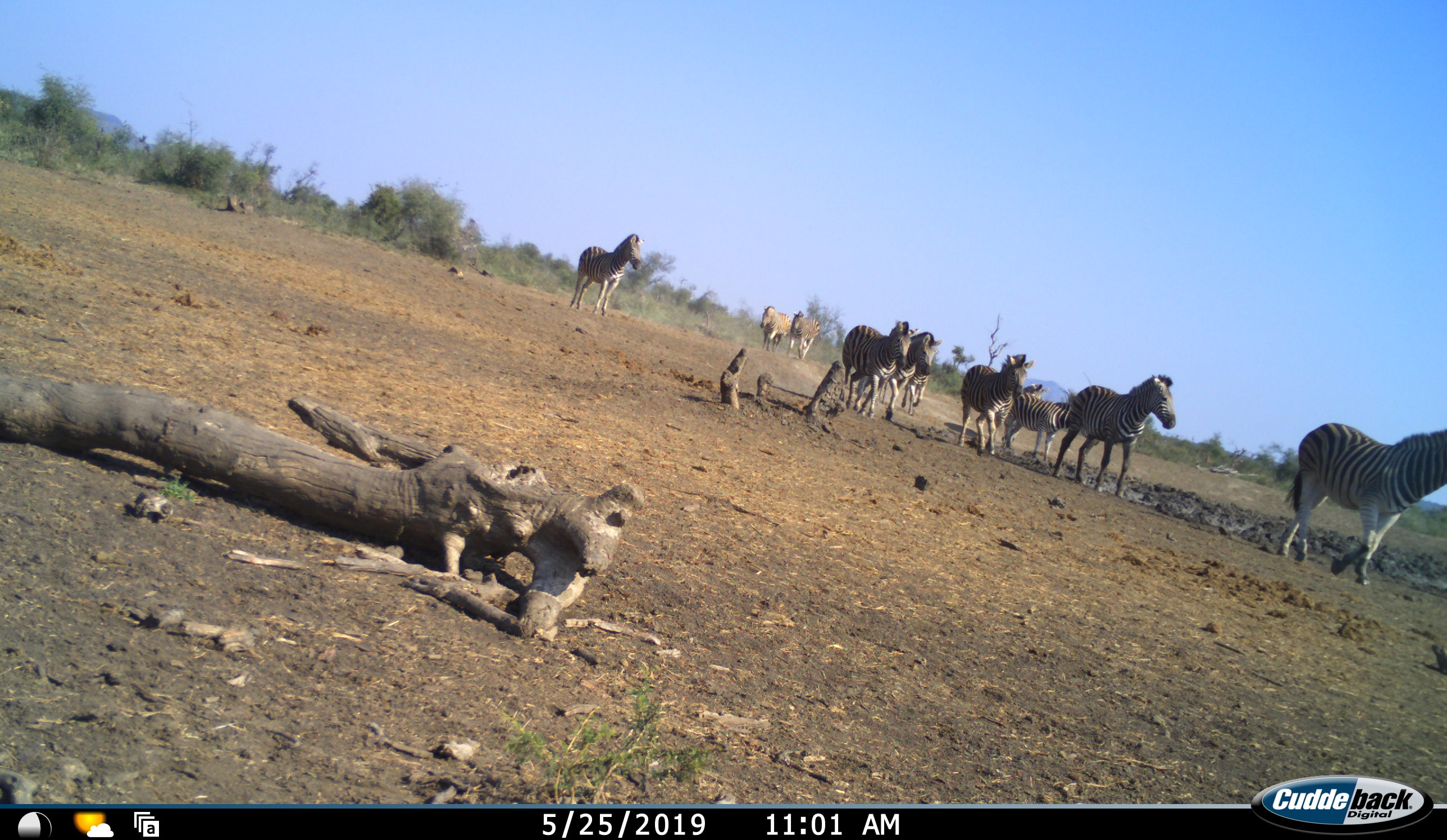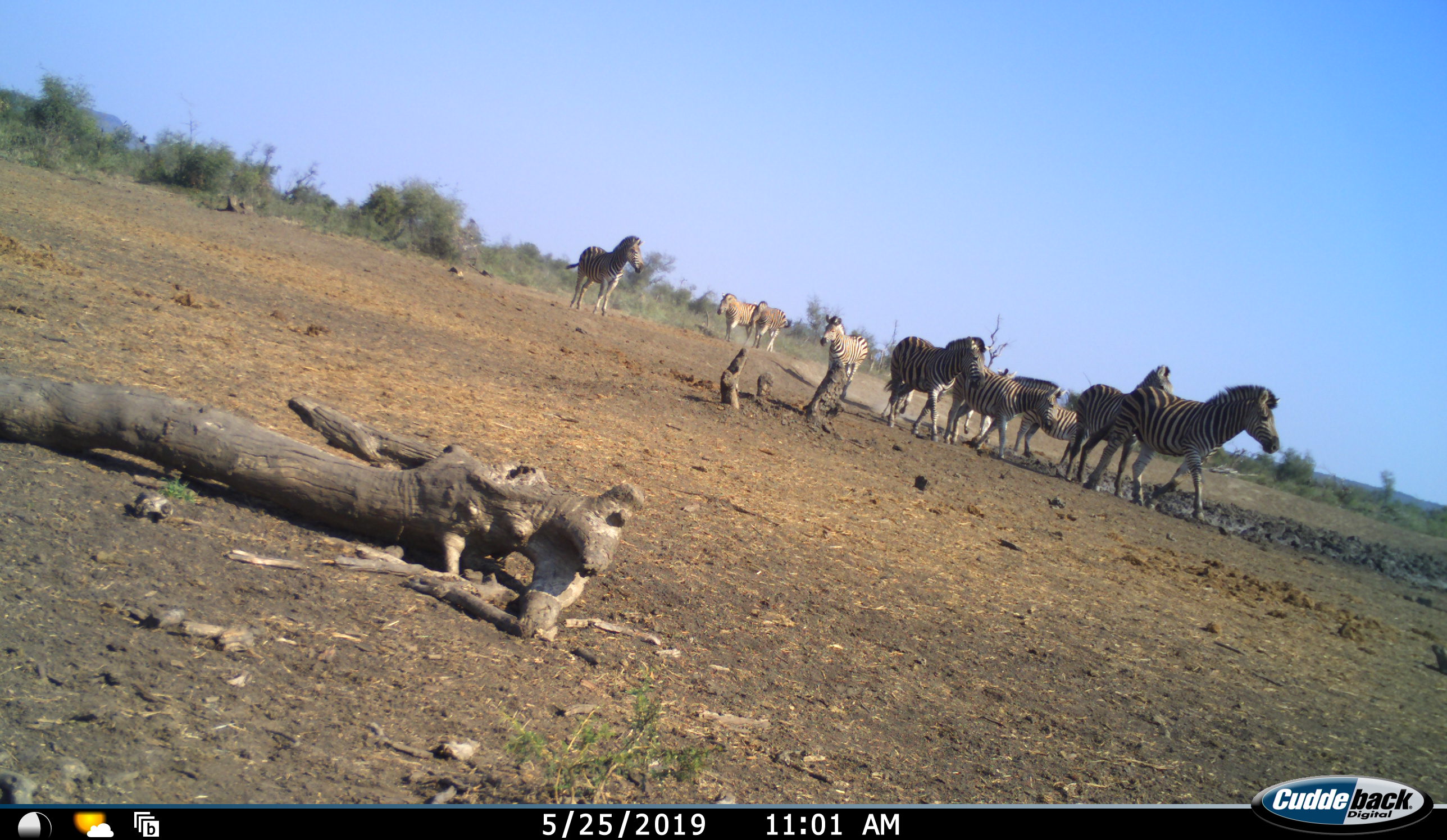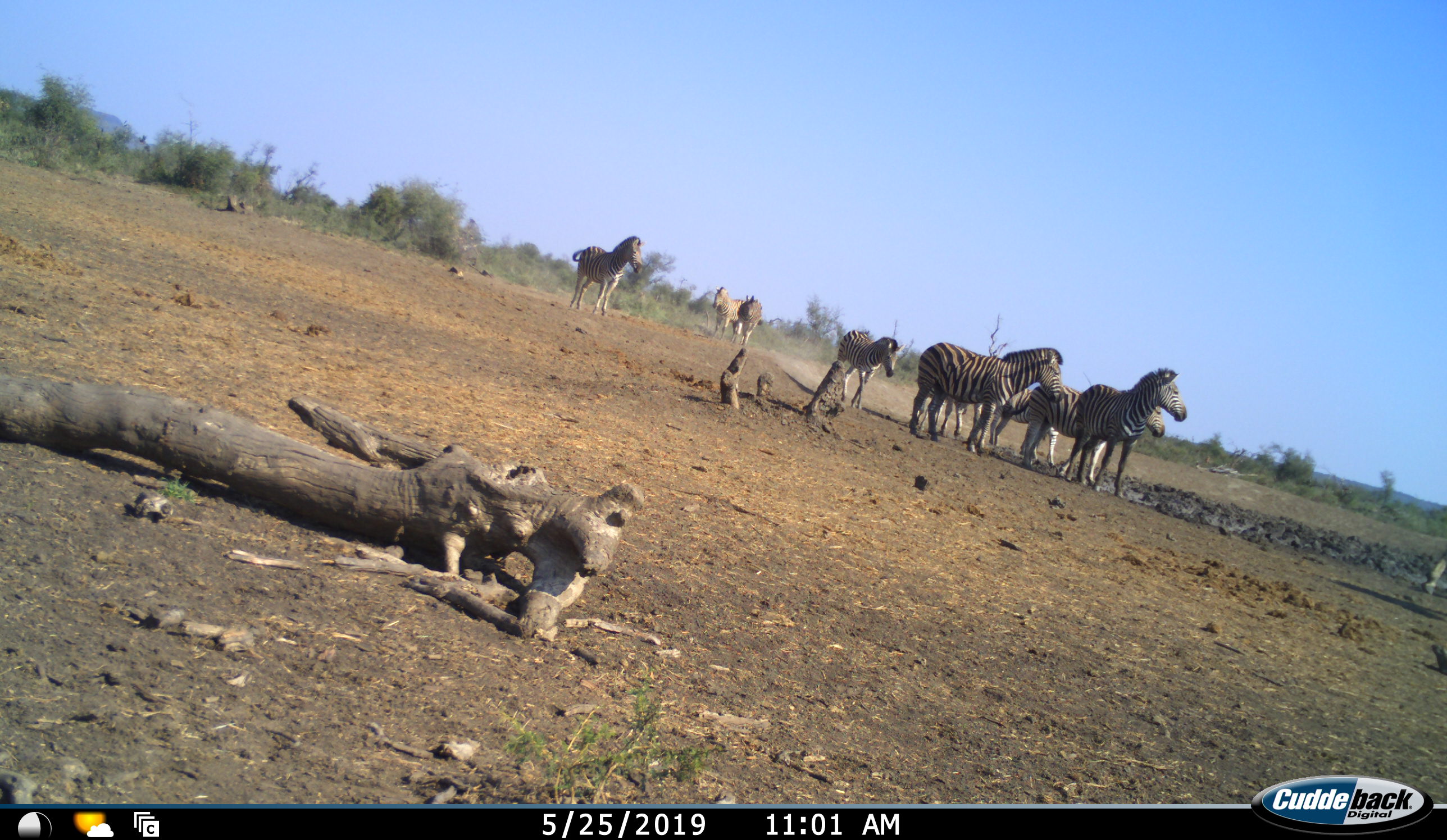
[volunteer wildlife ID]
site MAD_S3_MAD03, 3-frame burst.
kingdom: Animalia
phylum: Chordata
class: Mammalia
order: Perissodactyla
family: Equidae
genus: Equus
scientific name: Equus quagga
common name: plains zebra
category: zebraplains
Zebraplains (plains zebra) (Equus quagga), count 9. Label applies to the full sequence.